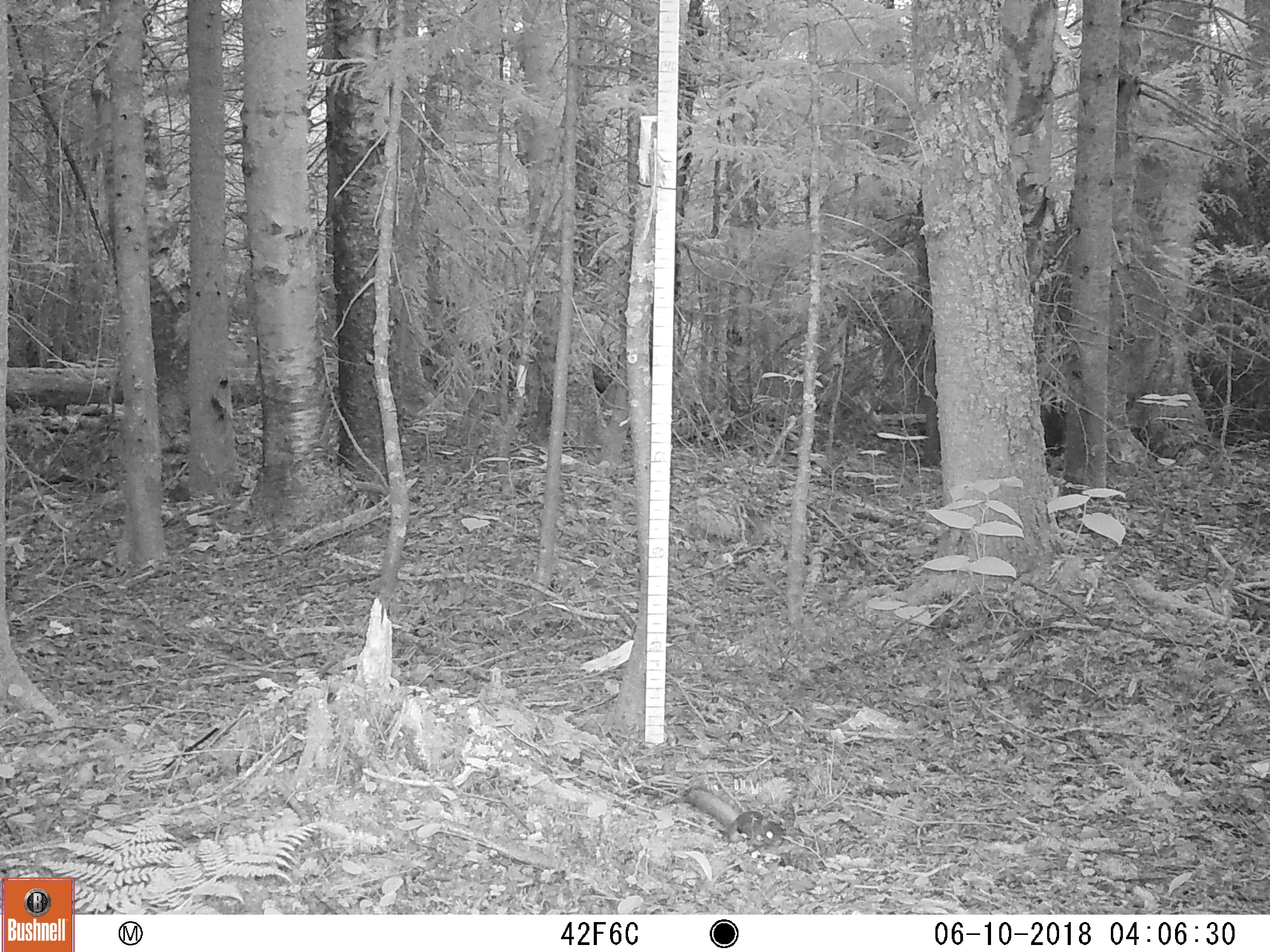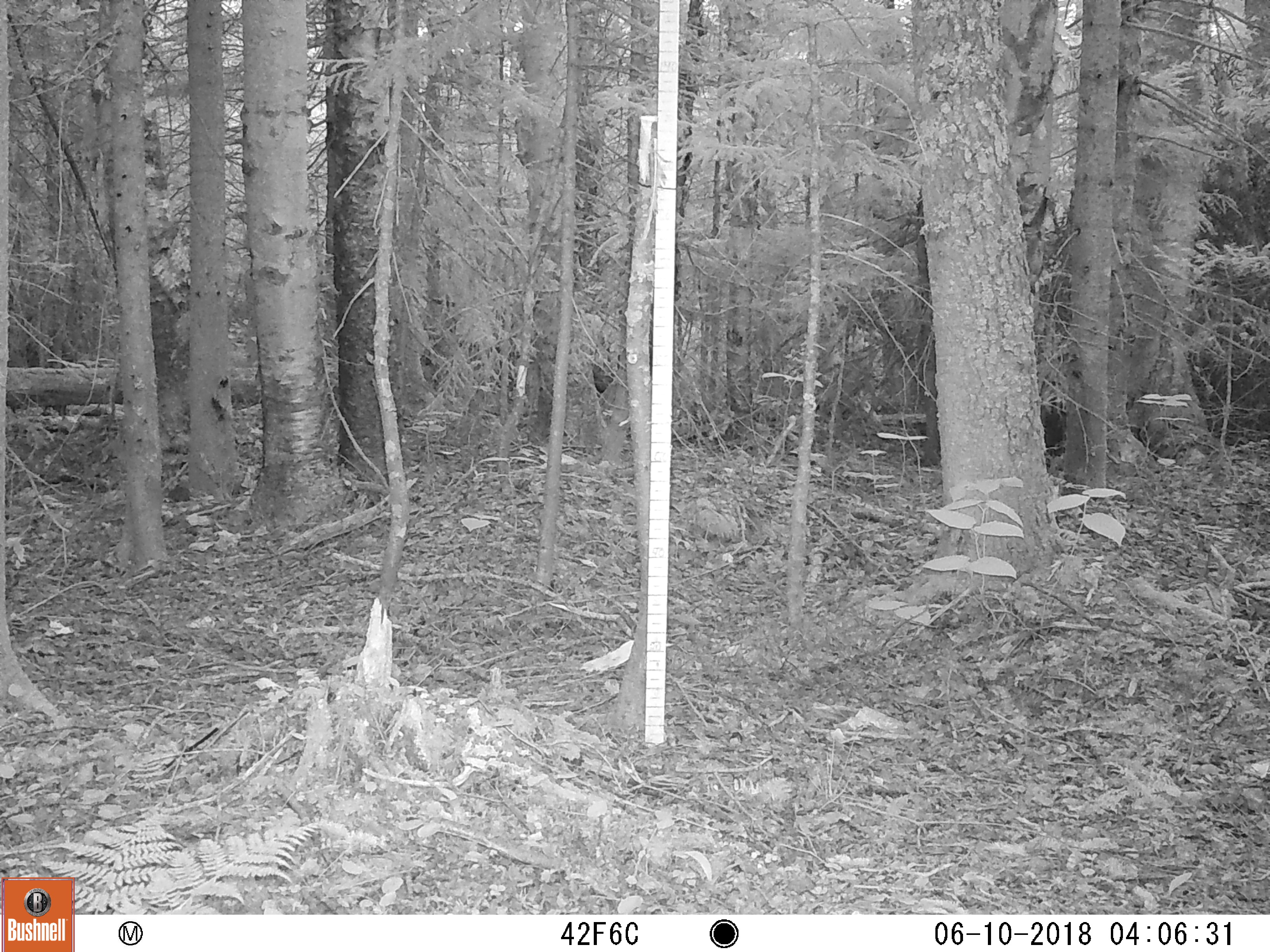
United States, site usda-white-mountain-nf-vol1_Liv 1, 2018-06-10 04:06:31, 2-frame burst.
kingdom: Animalia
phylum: Chordata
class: Mammalia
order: Rodentia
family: Sciuridae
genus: Tamiasciurus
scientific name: Tamiasciurus hudsonicus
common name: red squirrel